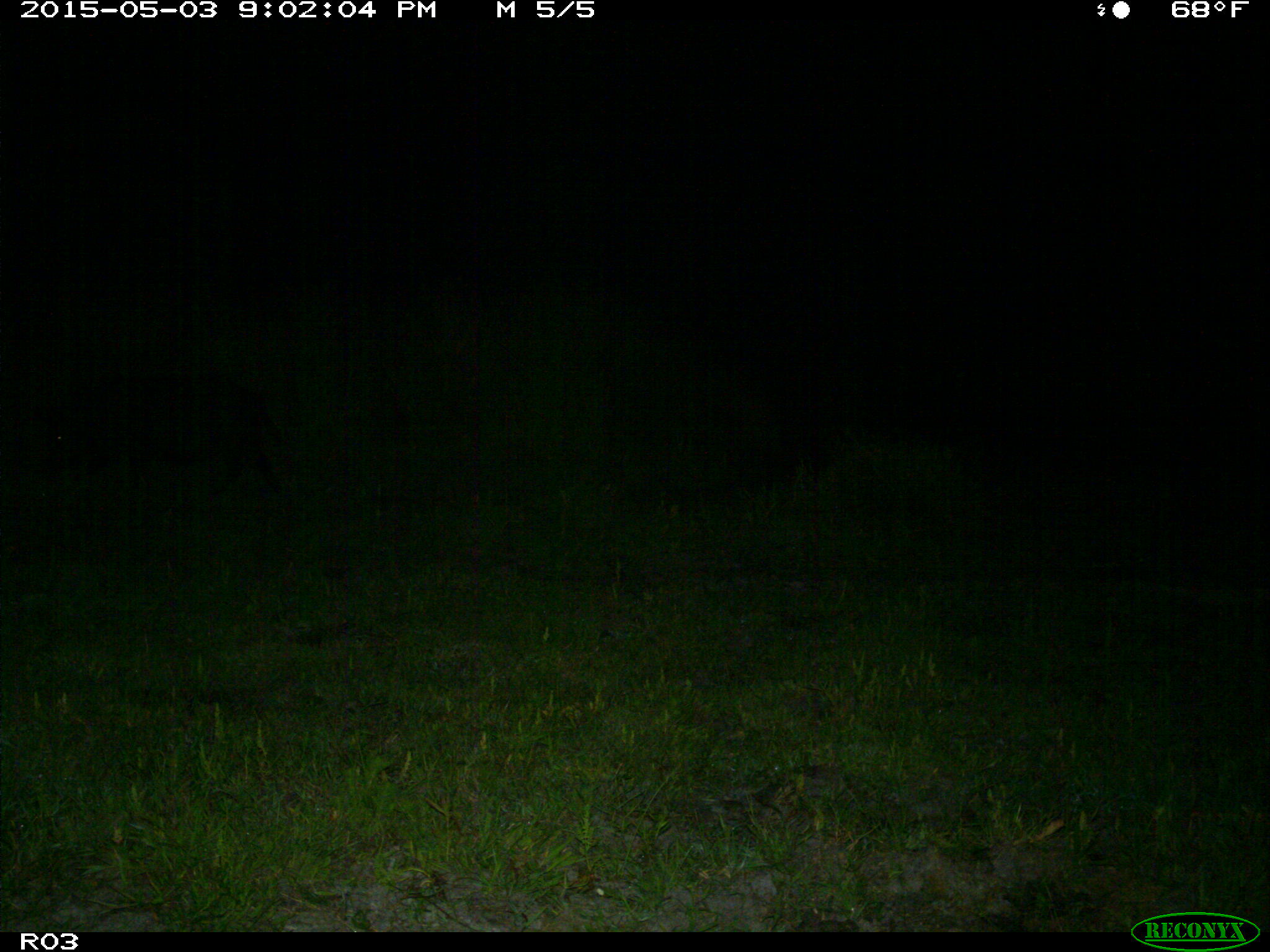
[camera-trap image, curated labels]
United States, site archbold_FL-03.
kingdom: Animalia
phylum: Chordata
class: Mammalia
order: Artiodactyla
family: Suidae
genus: Sus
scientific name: Sus scrofa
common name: wild boar